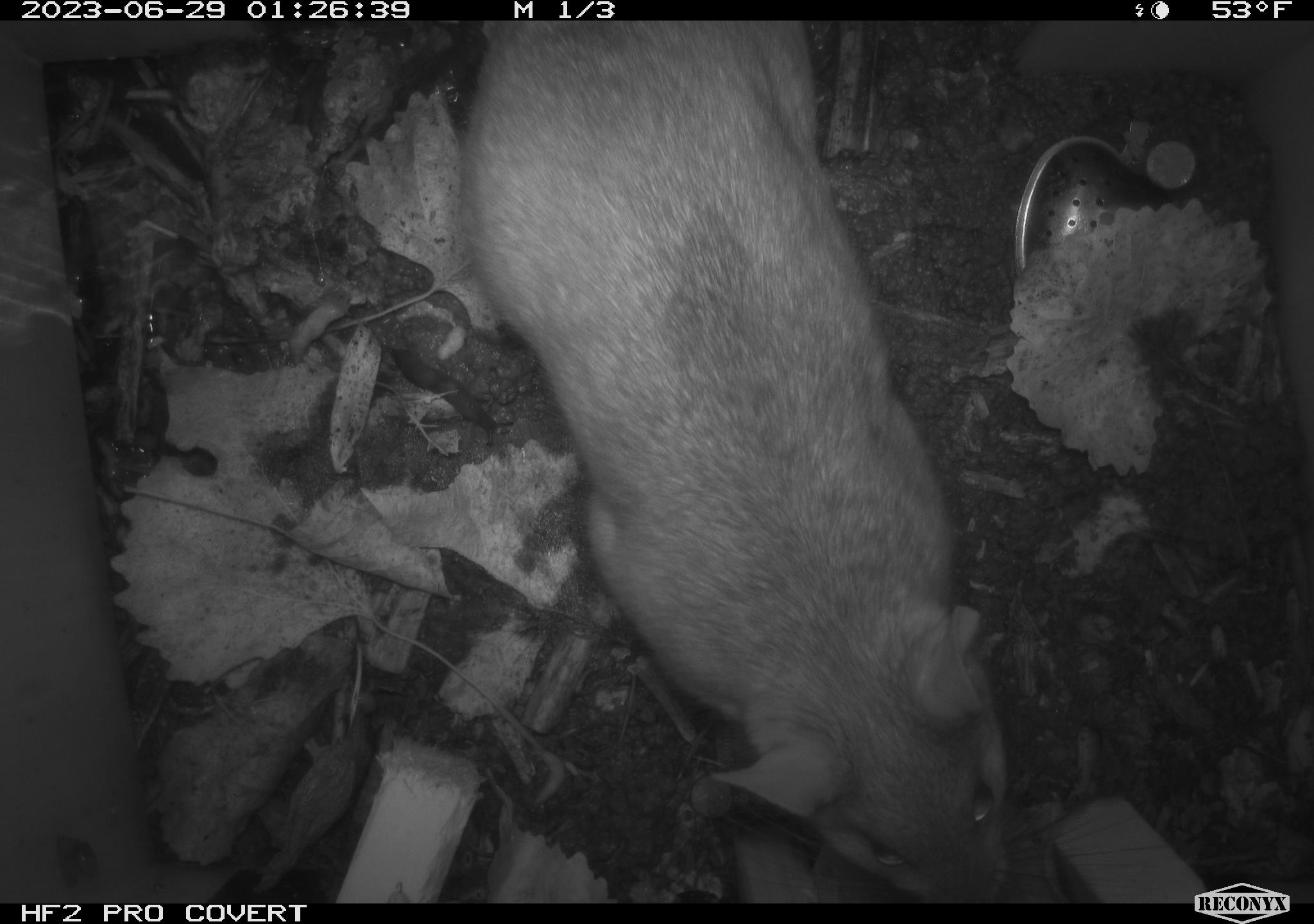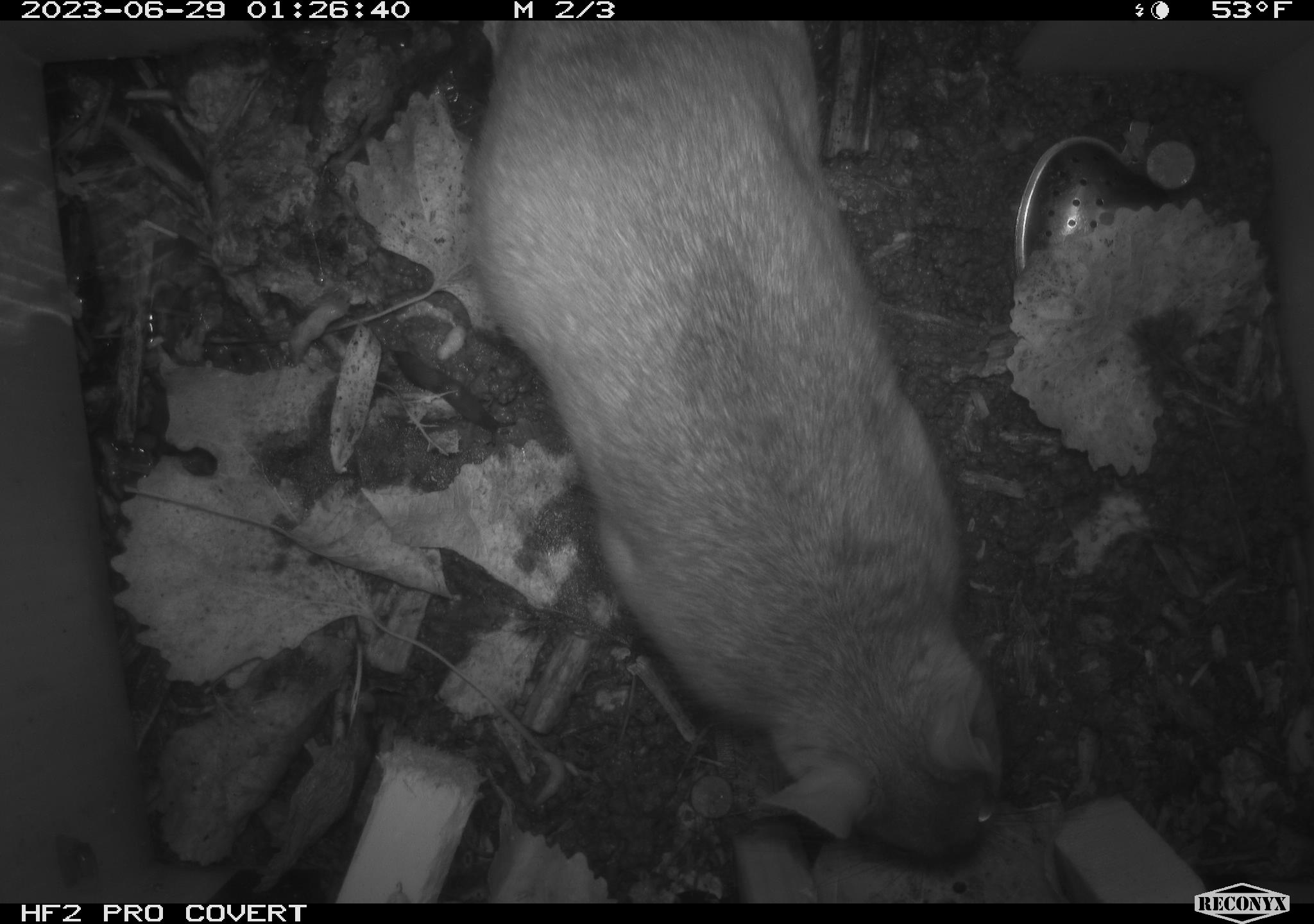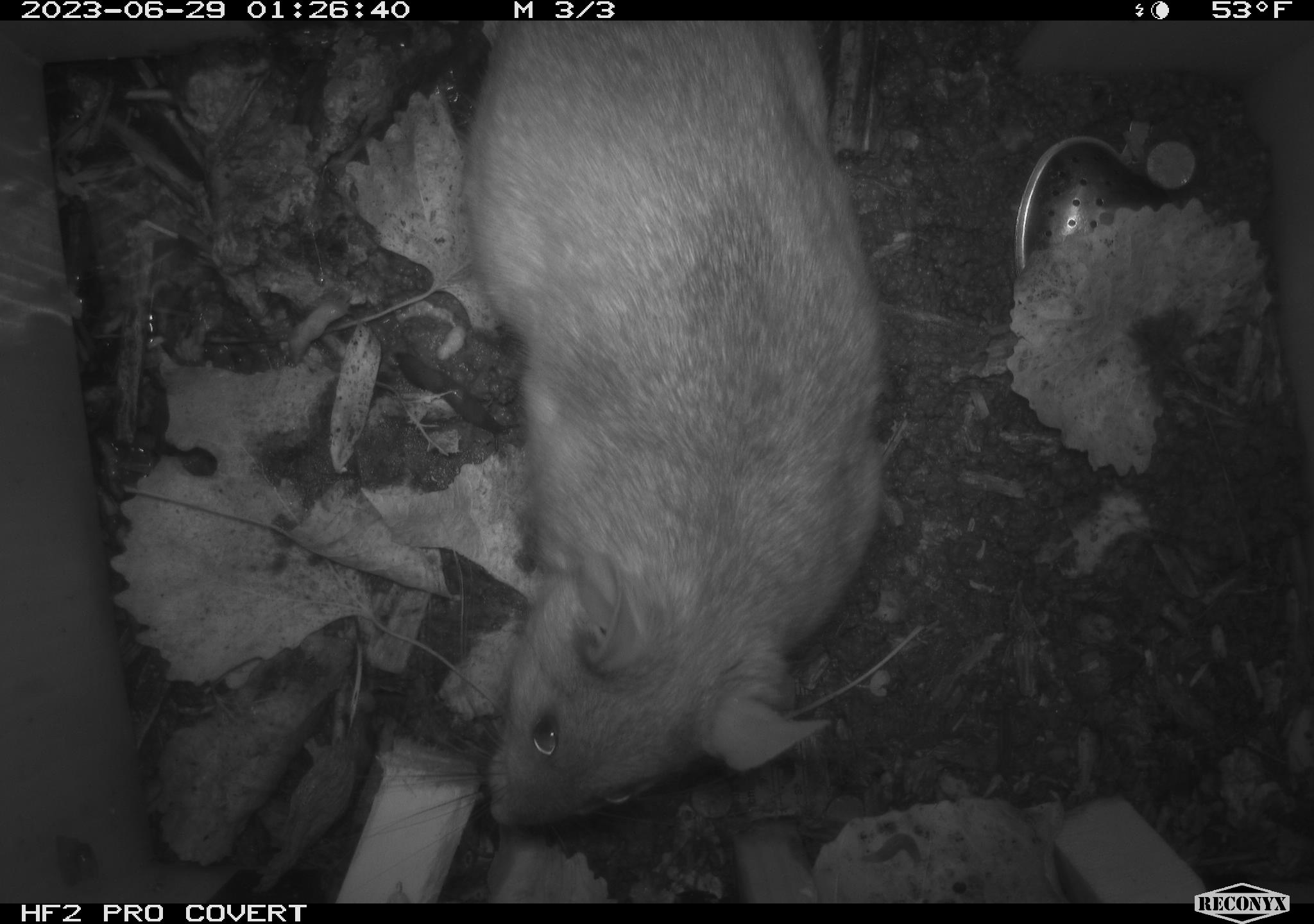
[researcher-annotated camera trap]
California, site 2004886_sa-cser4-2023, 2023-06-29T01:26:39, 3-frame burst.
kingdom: Animalia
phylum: Chordata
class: Mammalia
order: Rodentia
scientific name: Rodentia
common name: woodrat or rat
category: woodrat or rat species